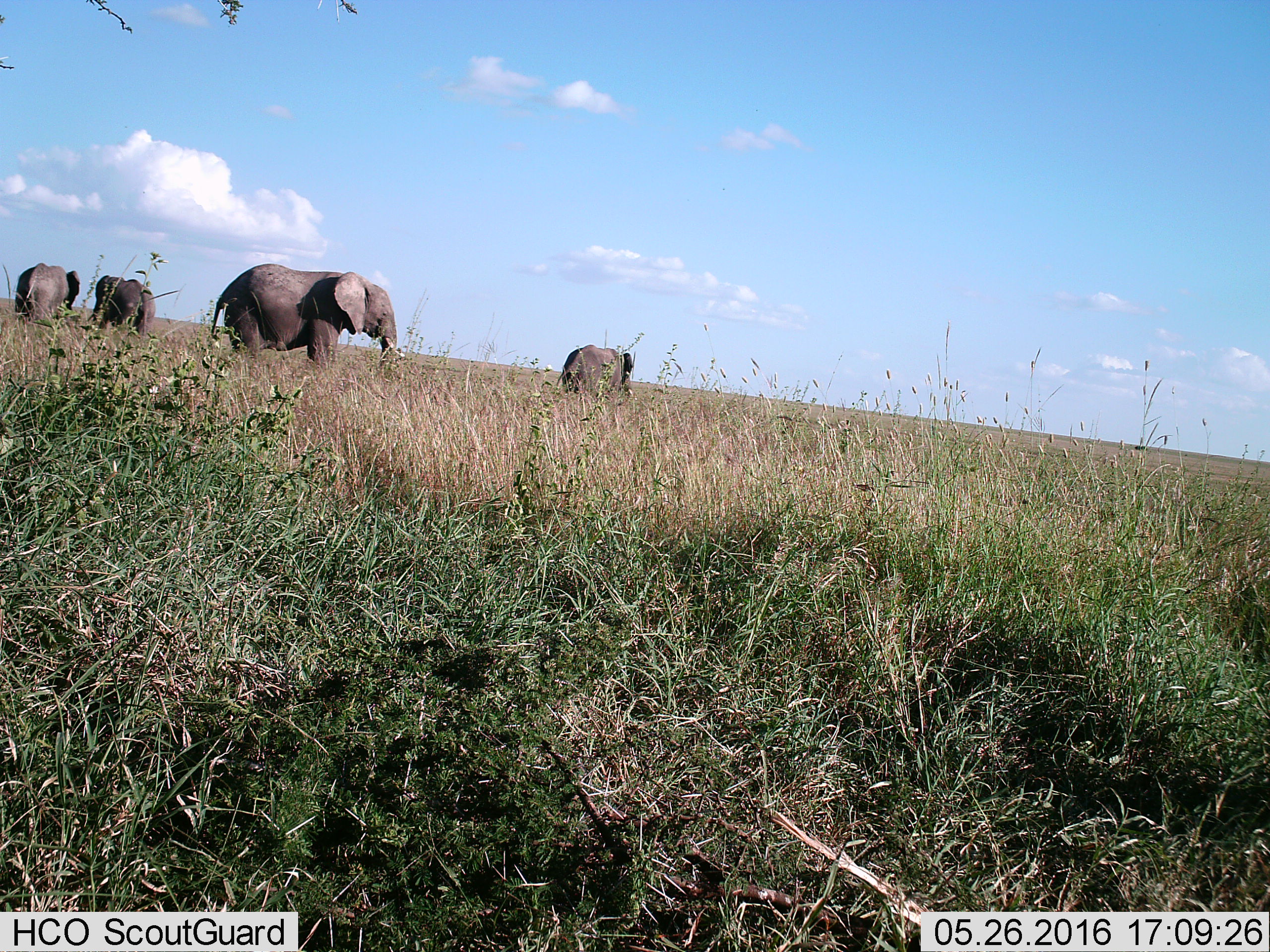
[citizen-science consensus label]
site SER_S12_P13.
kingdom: Animalia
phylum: Chordata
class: Mammalia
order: Proboscidea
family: Elephantidae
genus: Loxodonta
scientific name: Loxodonta africana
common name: african bush elephant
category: elephant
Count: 4.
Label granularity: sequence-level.